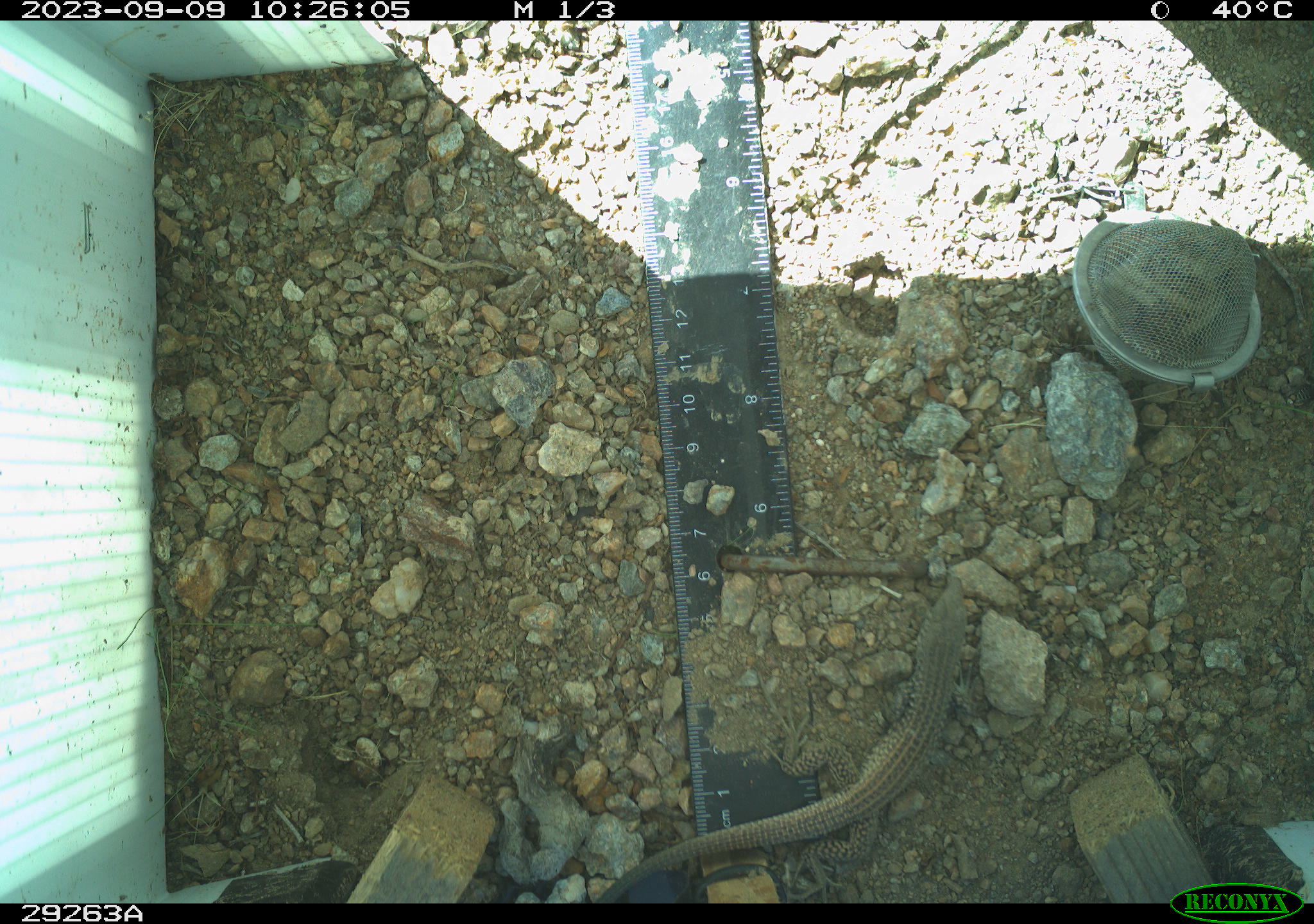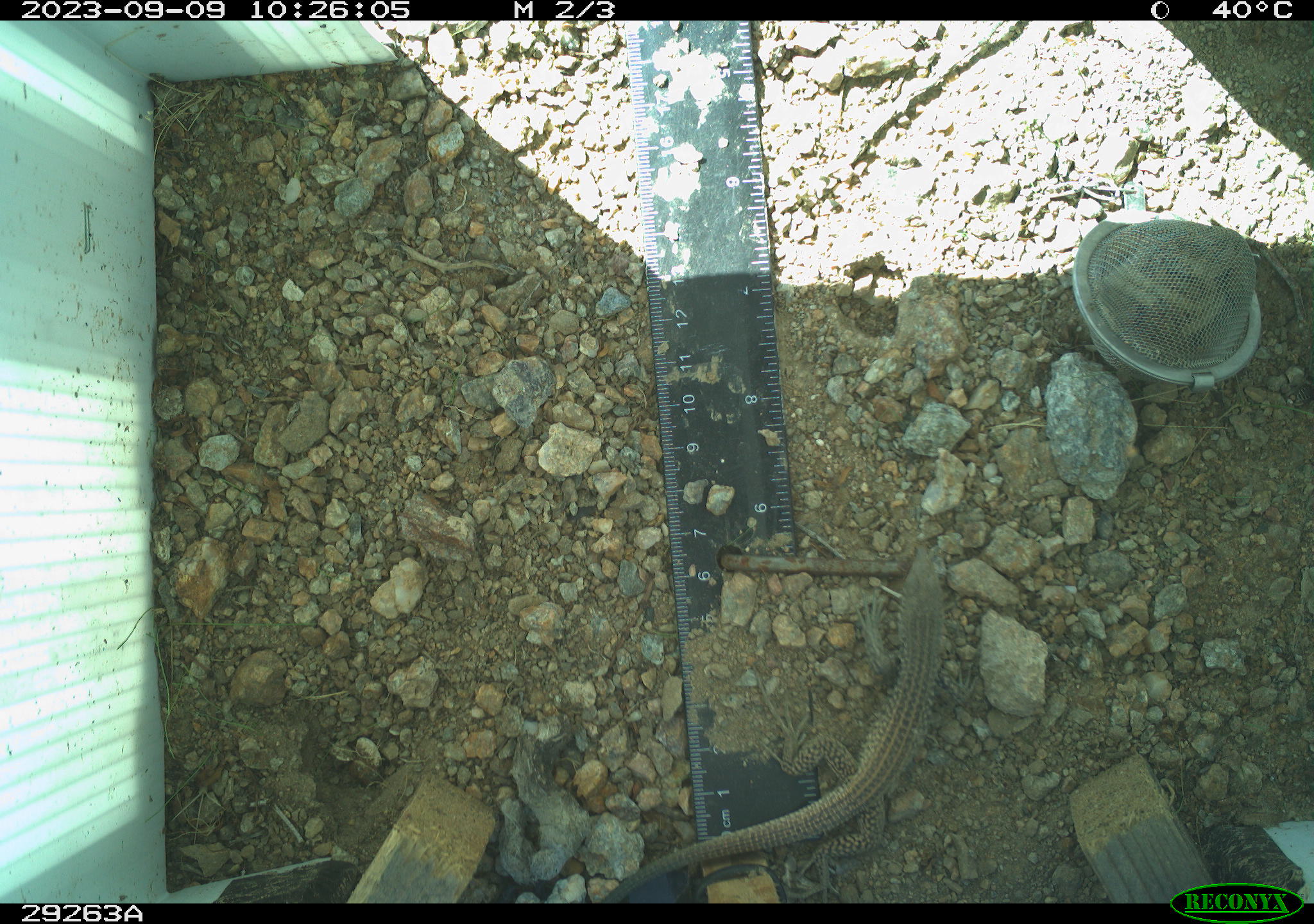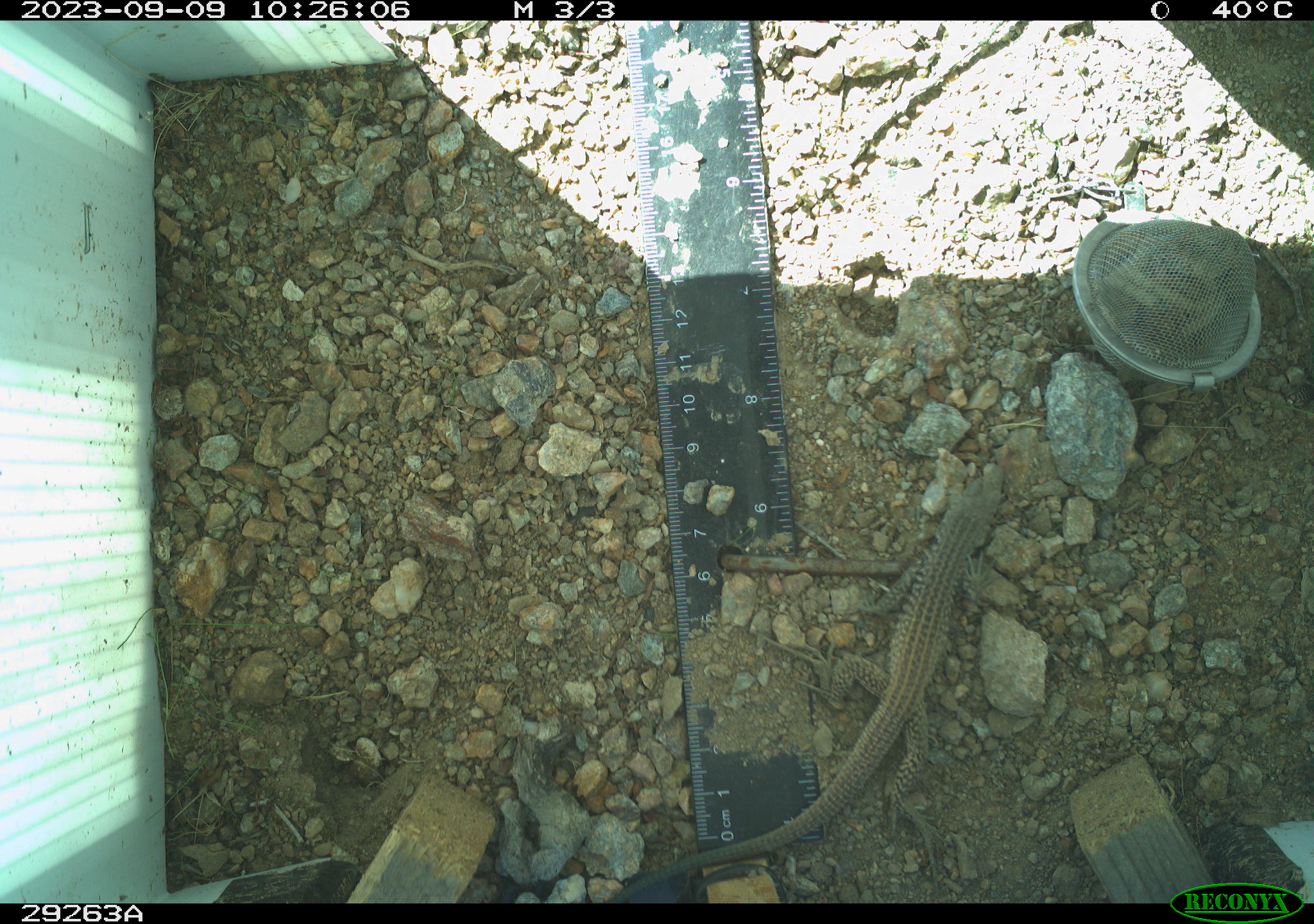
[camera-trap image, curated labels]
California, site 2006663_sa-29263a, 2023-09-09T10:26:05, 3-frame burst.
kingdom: Animalia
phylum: Chordata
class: Reptilia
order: Squamata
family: Teiidae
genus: Aspidoscelis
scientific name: Aspidoscelis tigris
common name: western whiptail